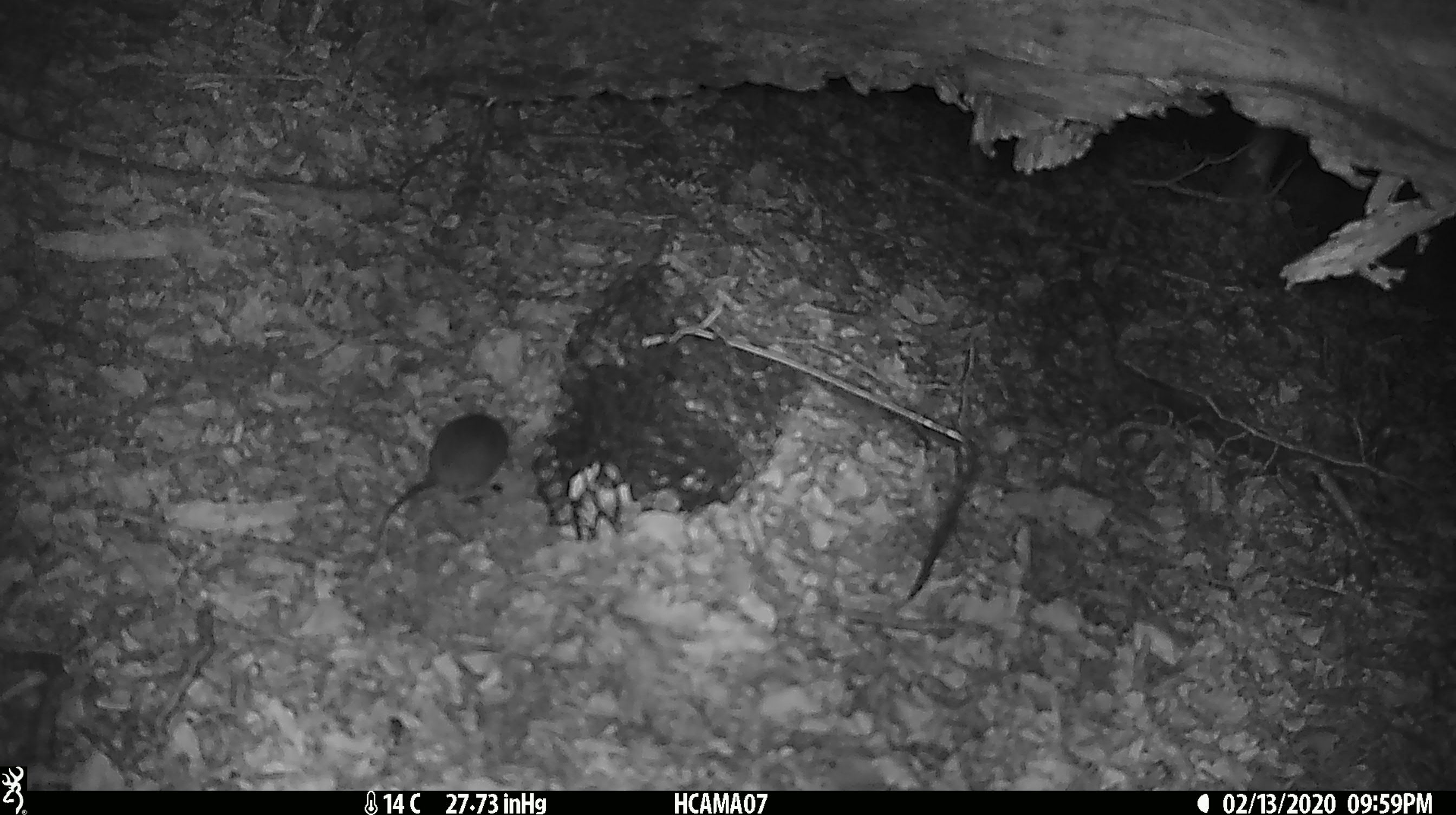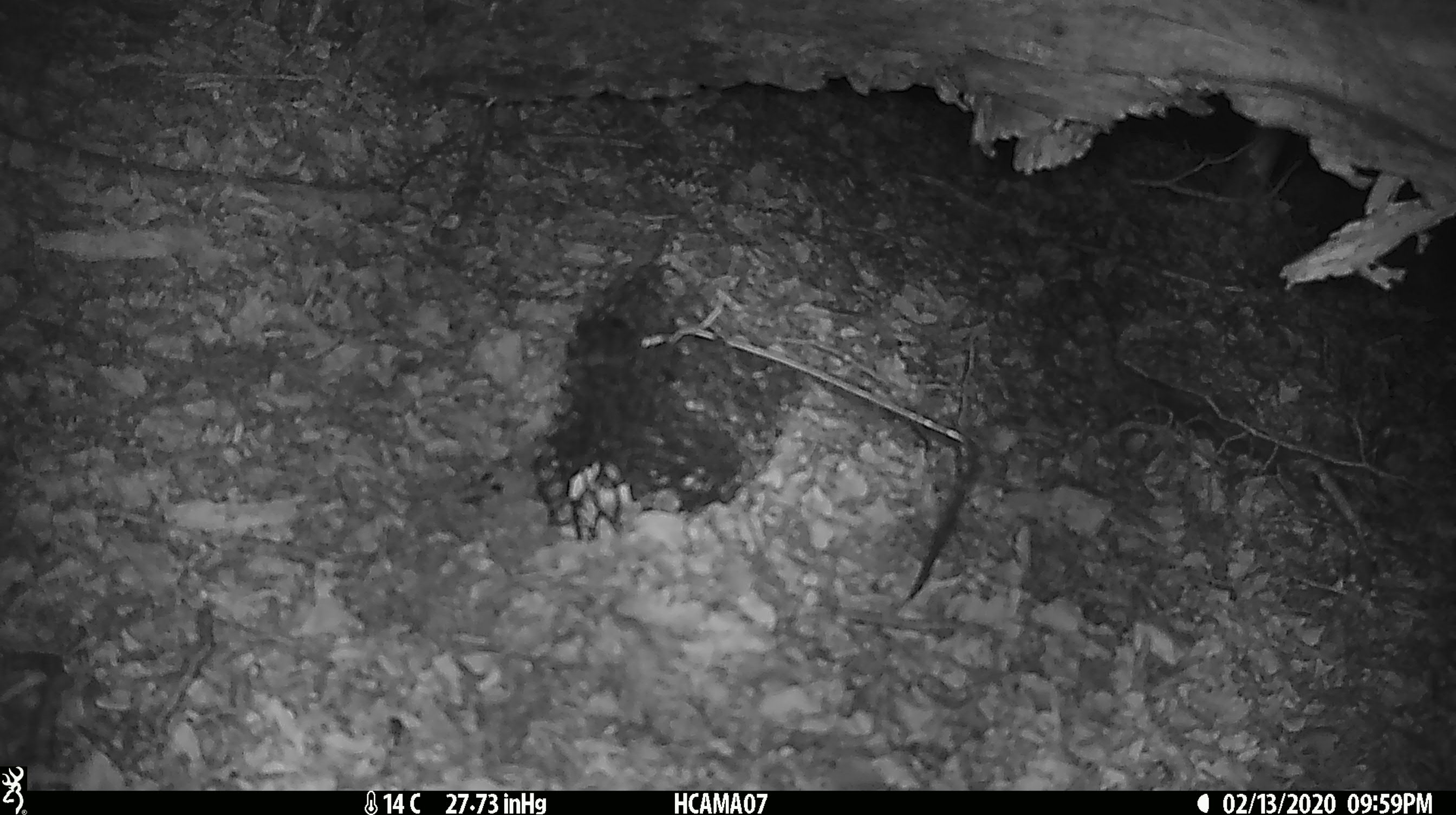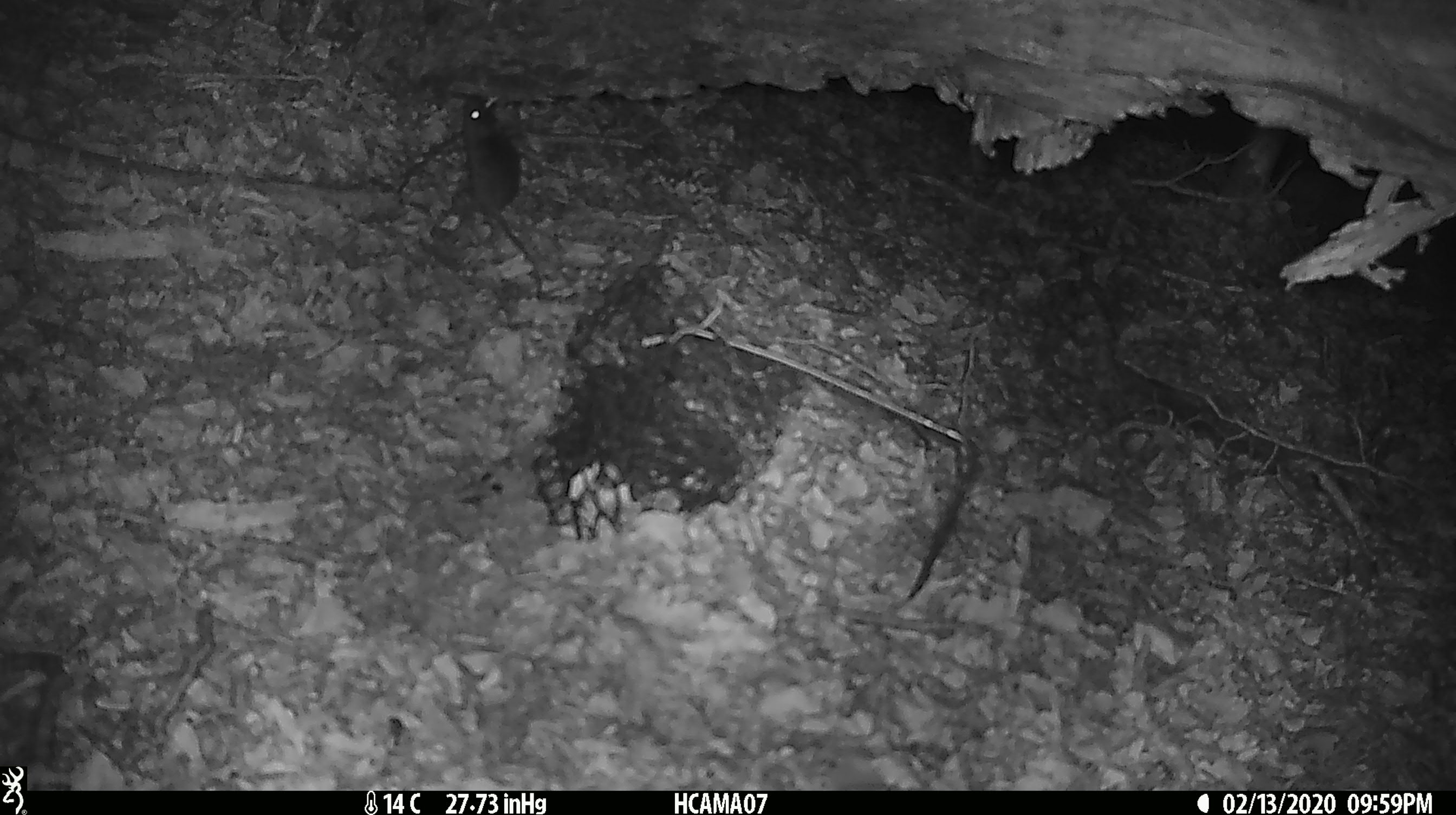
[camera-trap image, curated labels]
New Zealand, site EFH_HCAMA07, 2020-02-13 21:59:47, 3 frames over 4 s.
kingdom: Animalia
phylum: Chordata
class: Mammalia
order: Rodentia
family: Muridae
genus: Mus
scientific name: Mus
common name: mouse